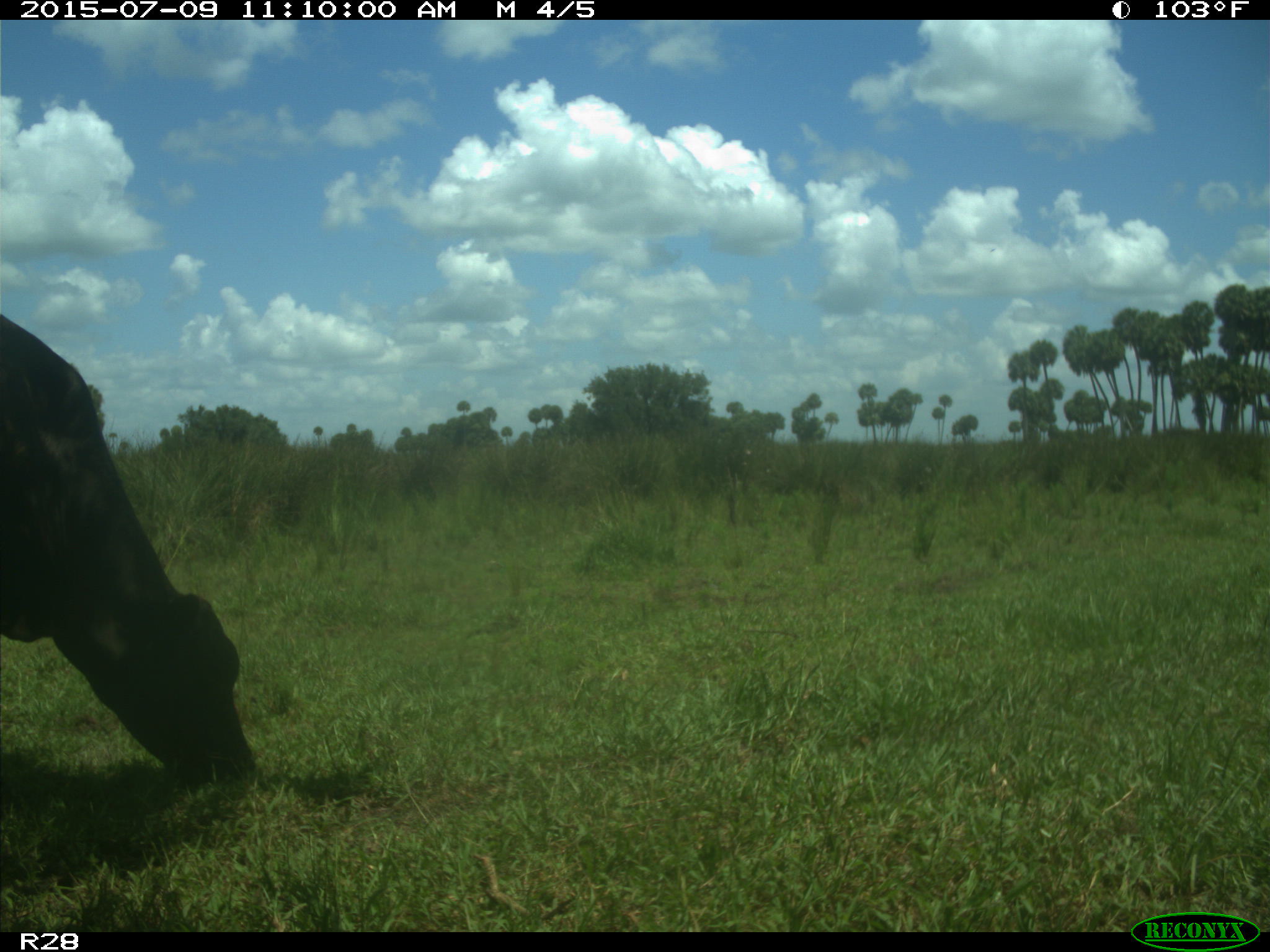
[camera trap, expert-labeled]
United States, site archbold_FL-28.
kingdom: Animalia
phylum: Chordata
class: Mammalia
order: Artiodactyla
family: Bovidae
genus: Bos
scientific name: Bos taurus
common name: domestic cow